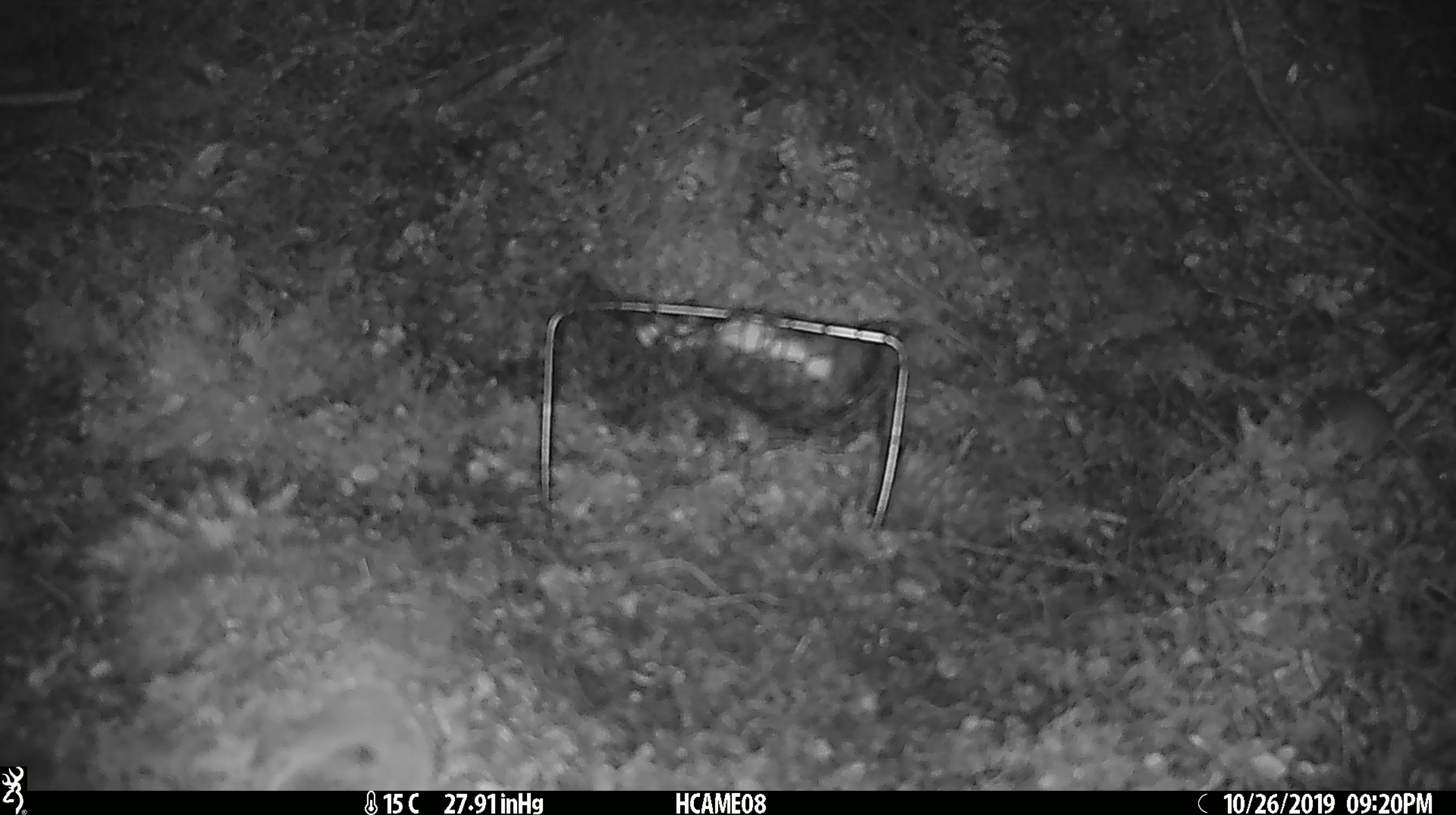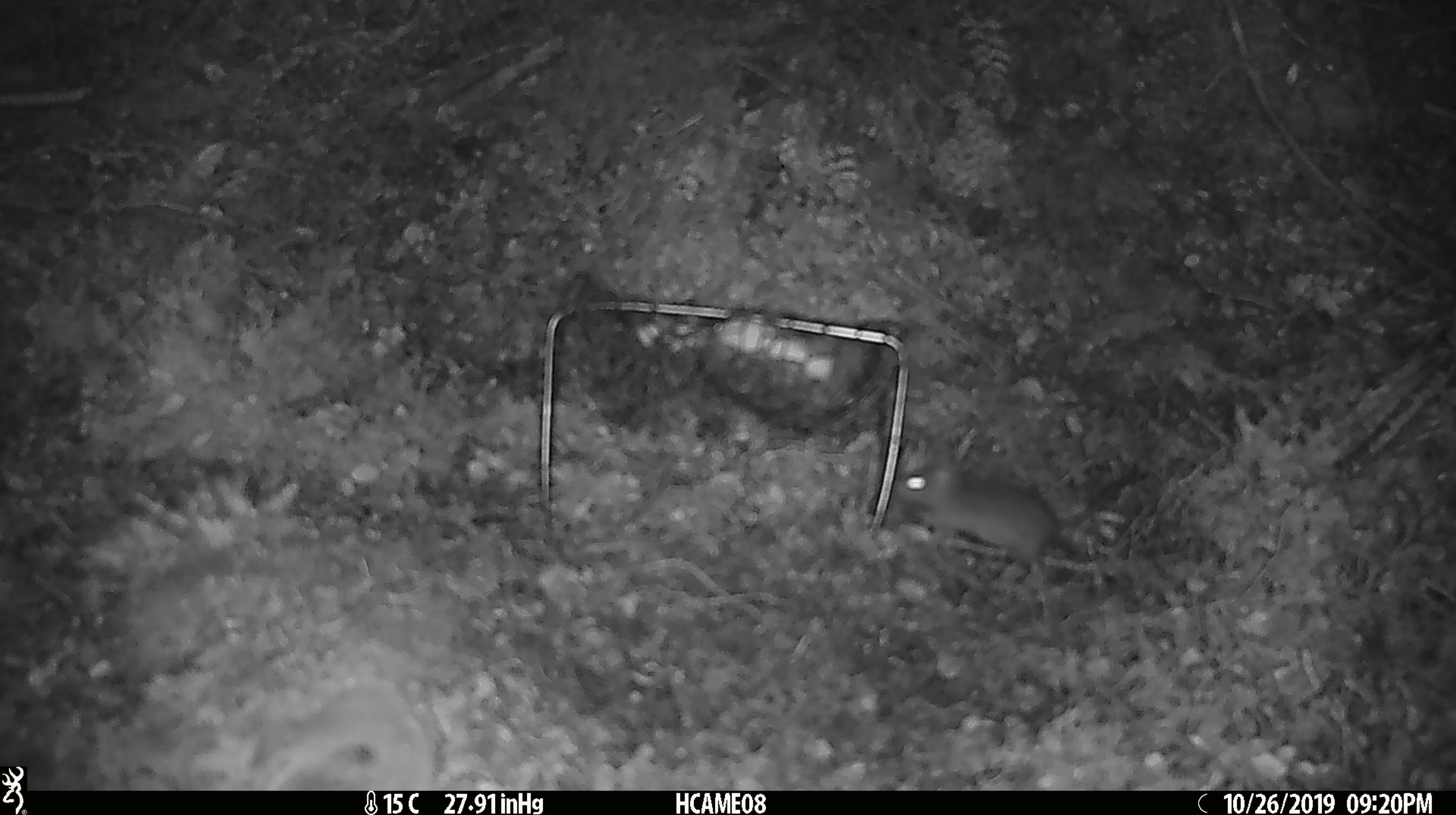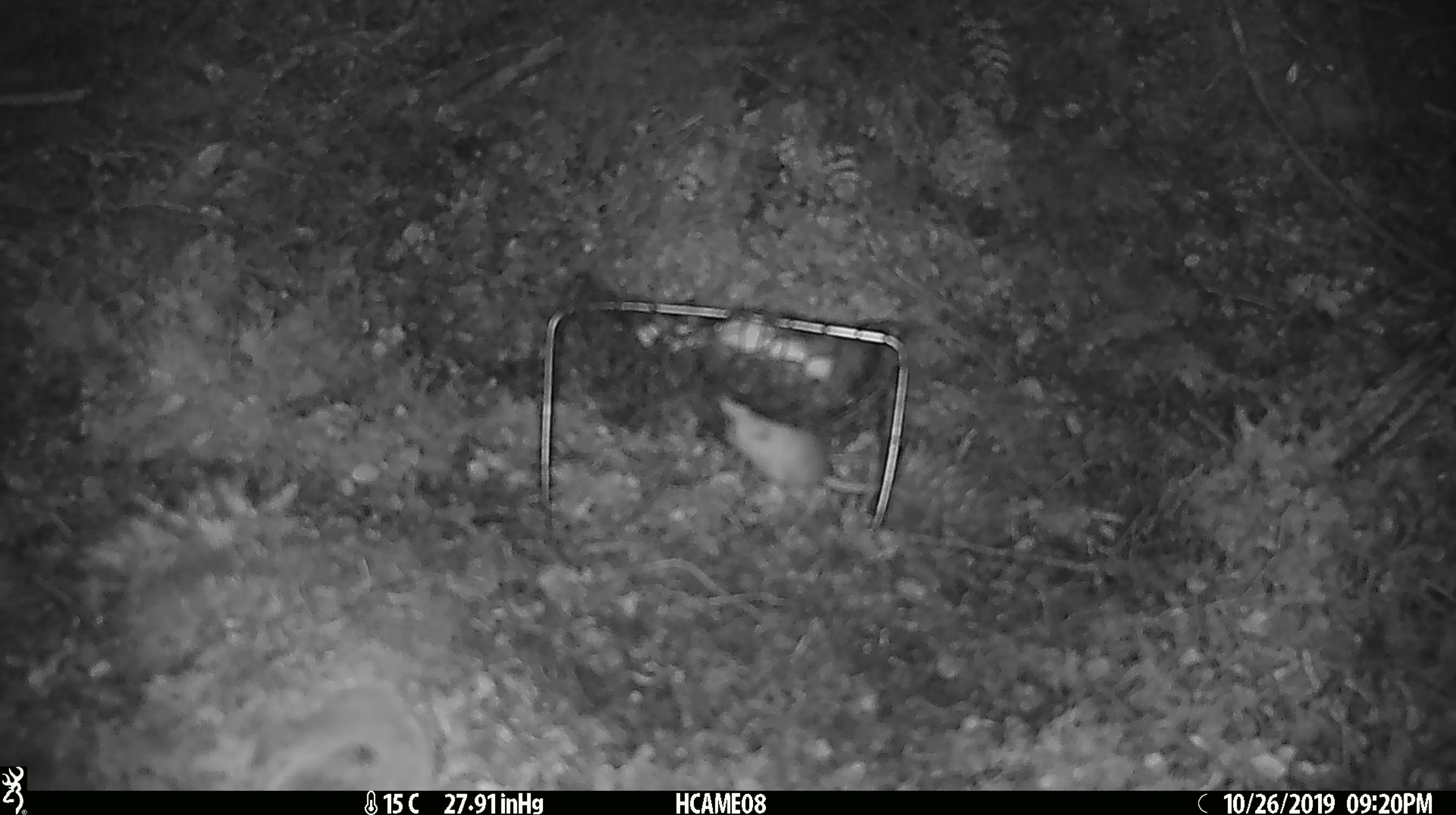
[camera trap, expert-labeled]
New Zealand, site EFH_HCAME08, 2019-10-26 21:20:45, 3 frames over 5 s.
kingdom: Animalia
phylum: Chordata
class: Mammalia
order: Rodentia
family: Muridae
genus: Mus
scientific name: Mus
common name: mouse